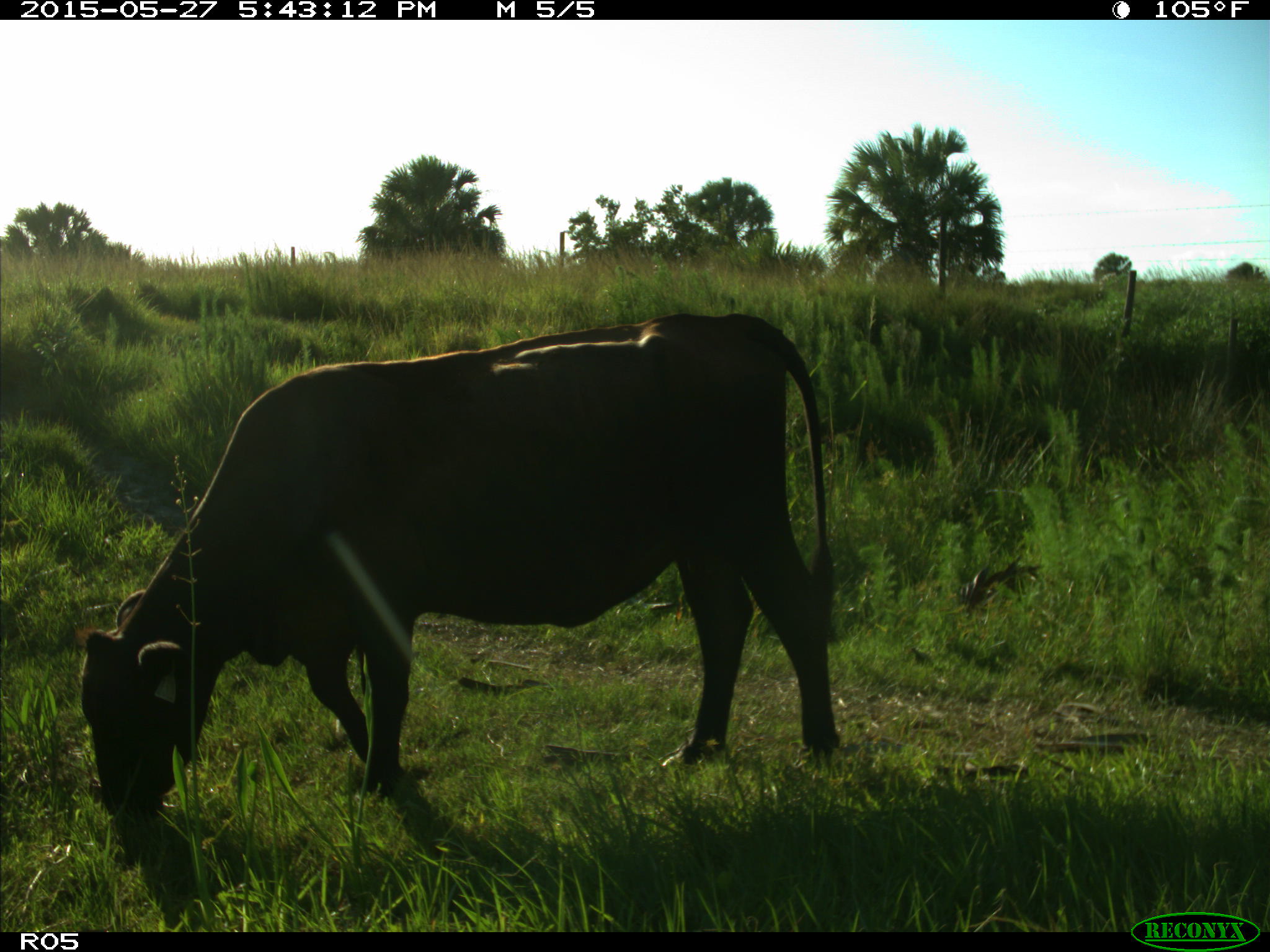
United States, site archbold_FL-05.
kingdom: Animalia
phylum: Chordata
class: Mammalia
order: Artiodactyla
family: Bovidae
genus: Bos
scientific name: Bos taurus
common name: domestic cow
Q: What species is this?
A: Bos taurus (domestic cow).